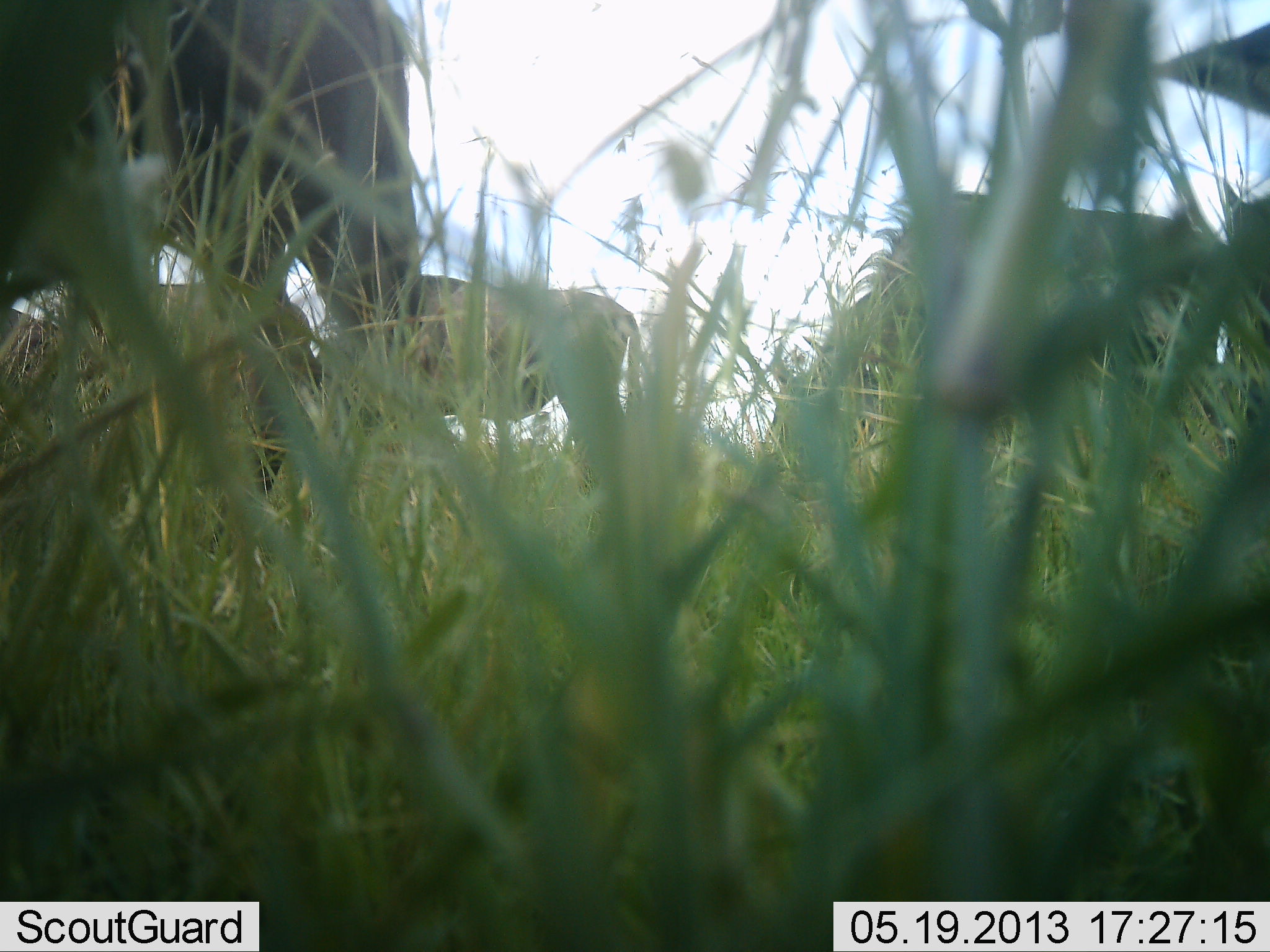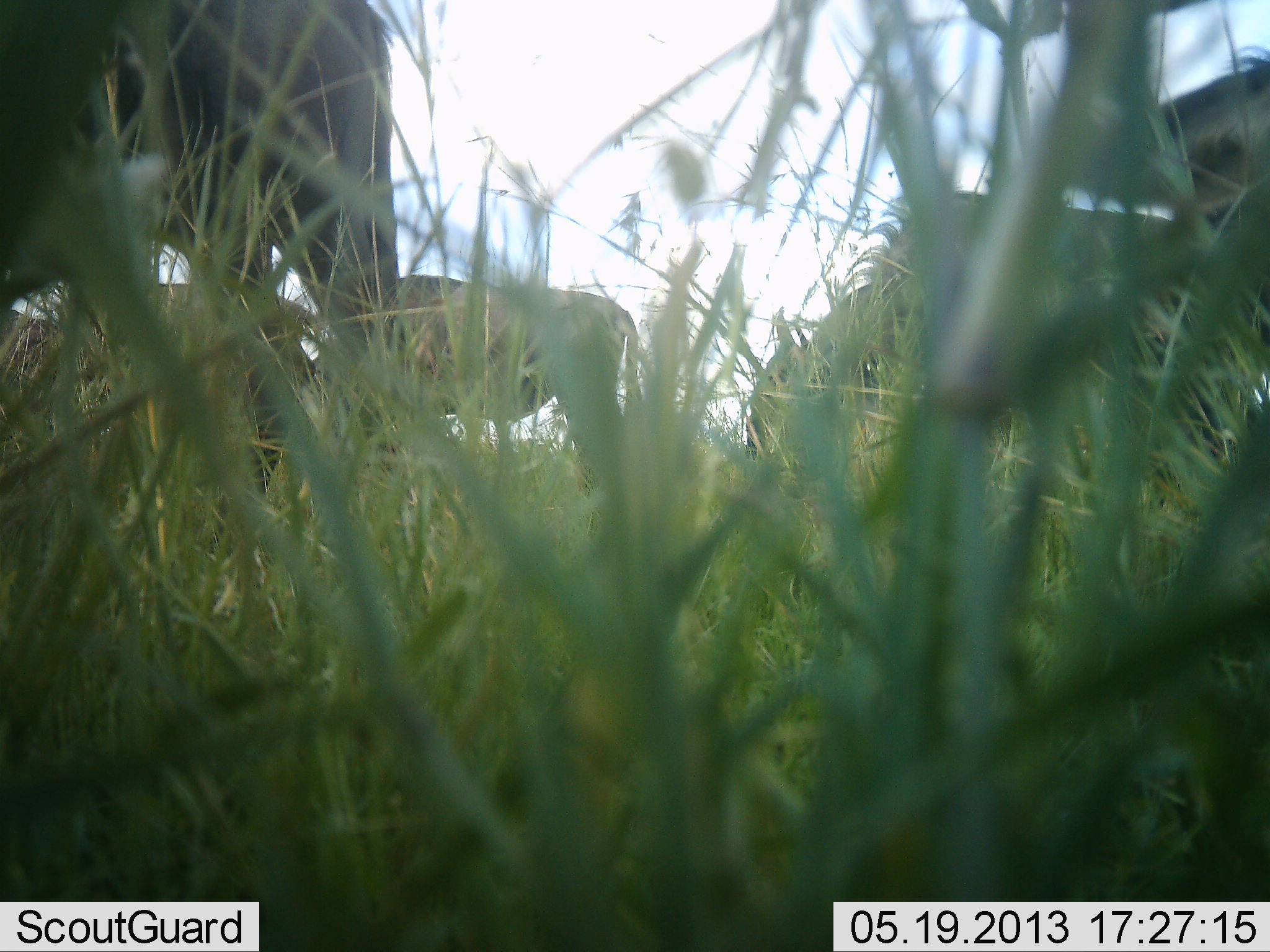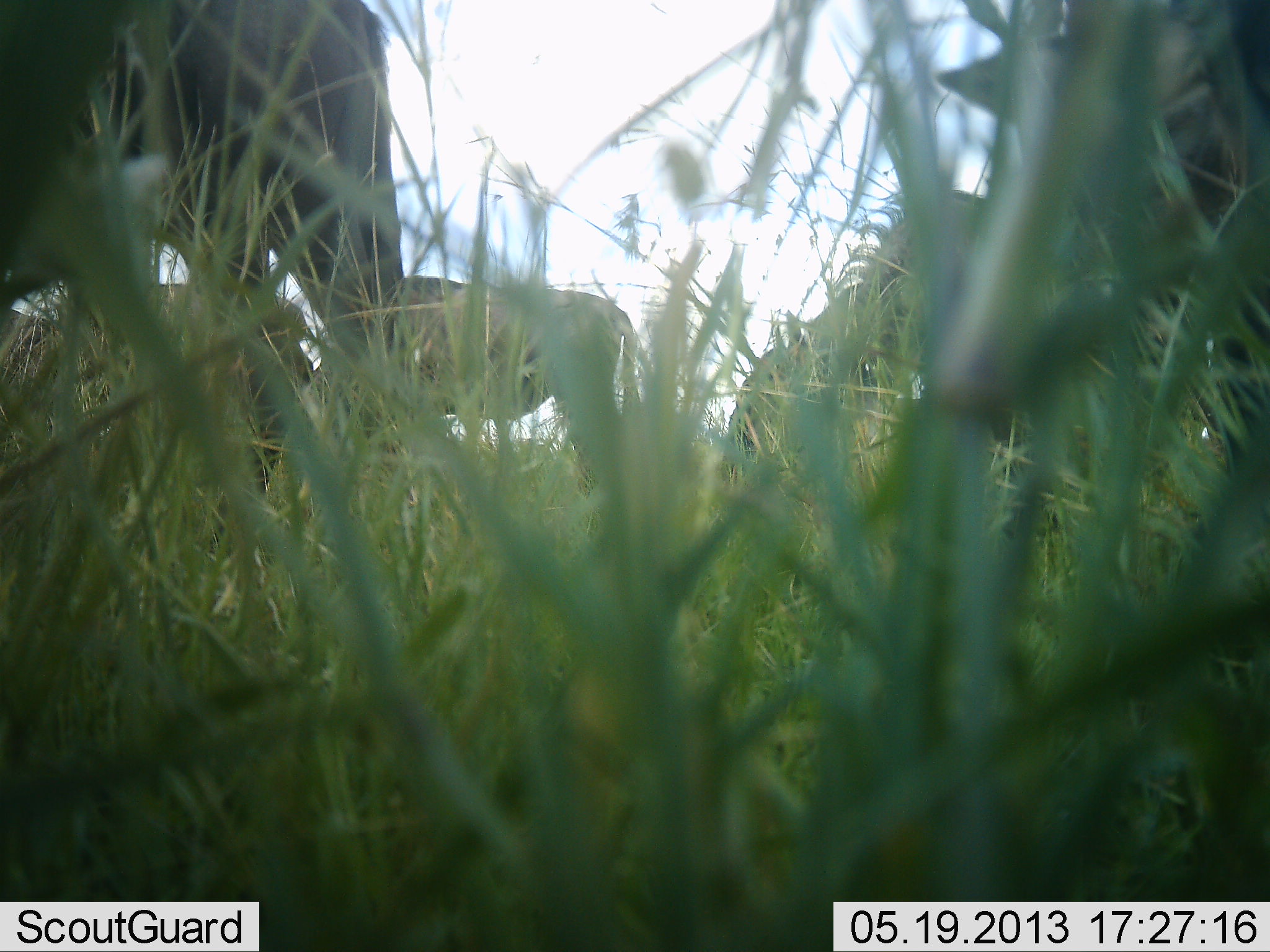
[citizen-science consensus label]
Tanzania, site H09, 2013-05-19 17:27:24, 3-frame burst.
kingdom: Animalia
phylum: Chordata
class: Mammalia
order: Artiodactyla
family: Bovidae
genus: Connochaetes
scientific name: Connochaetes taurinus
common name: blue wildebeest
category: wildebeest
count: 5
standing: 31%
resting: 0%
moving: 0%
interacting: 0%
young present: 0%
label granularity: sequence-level